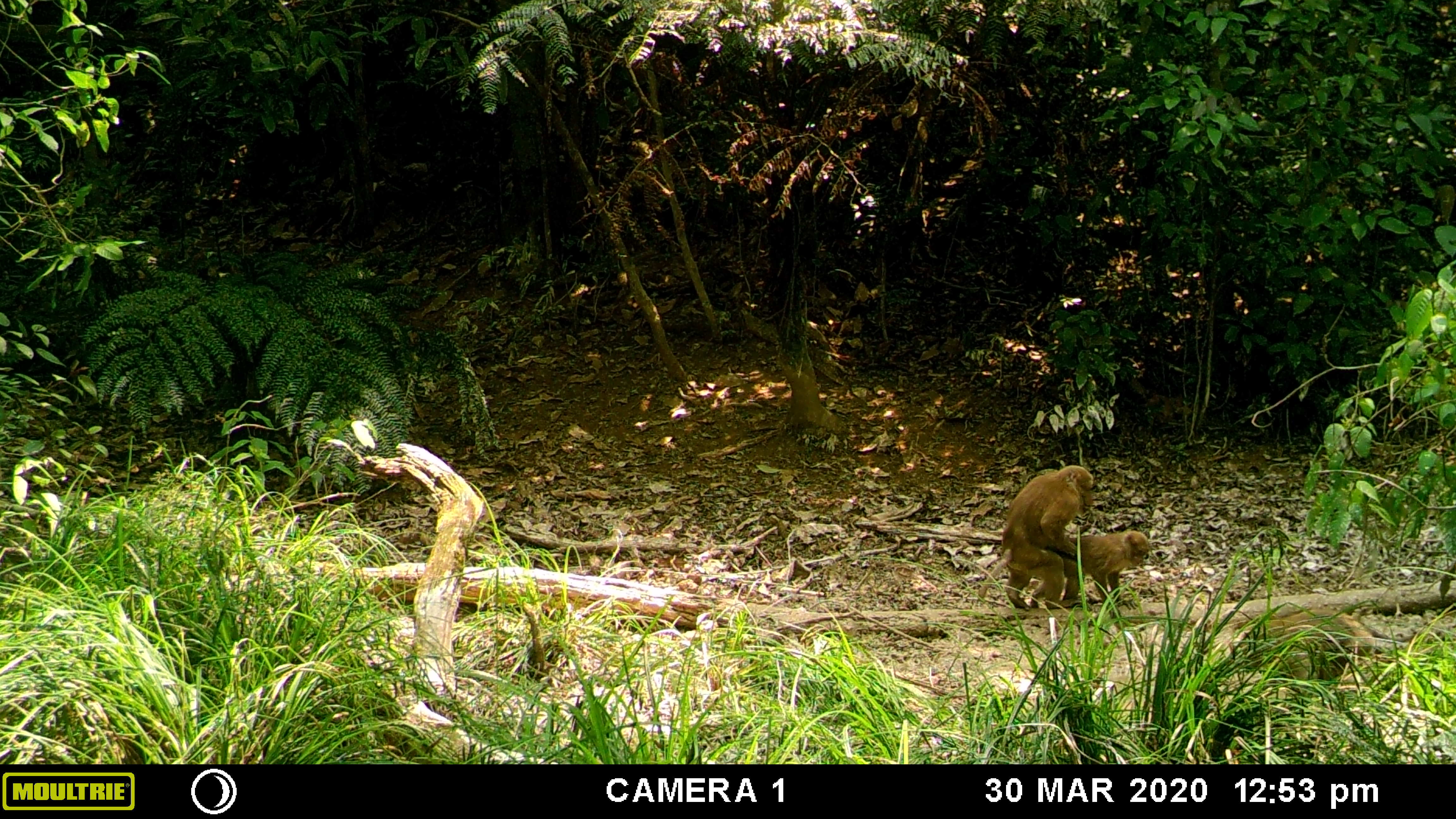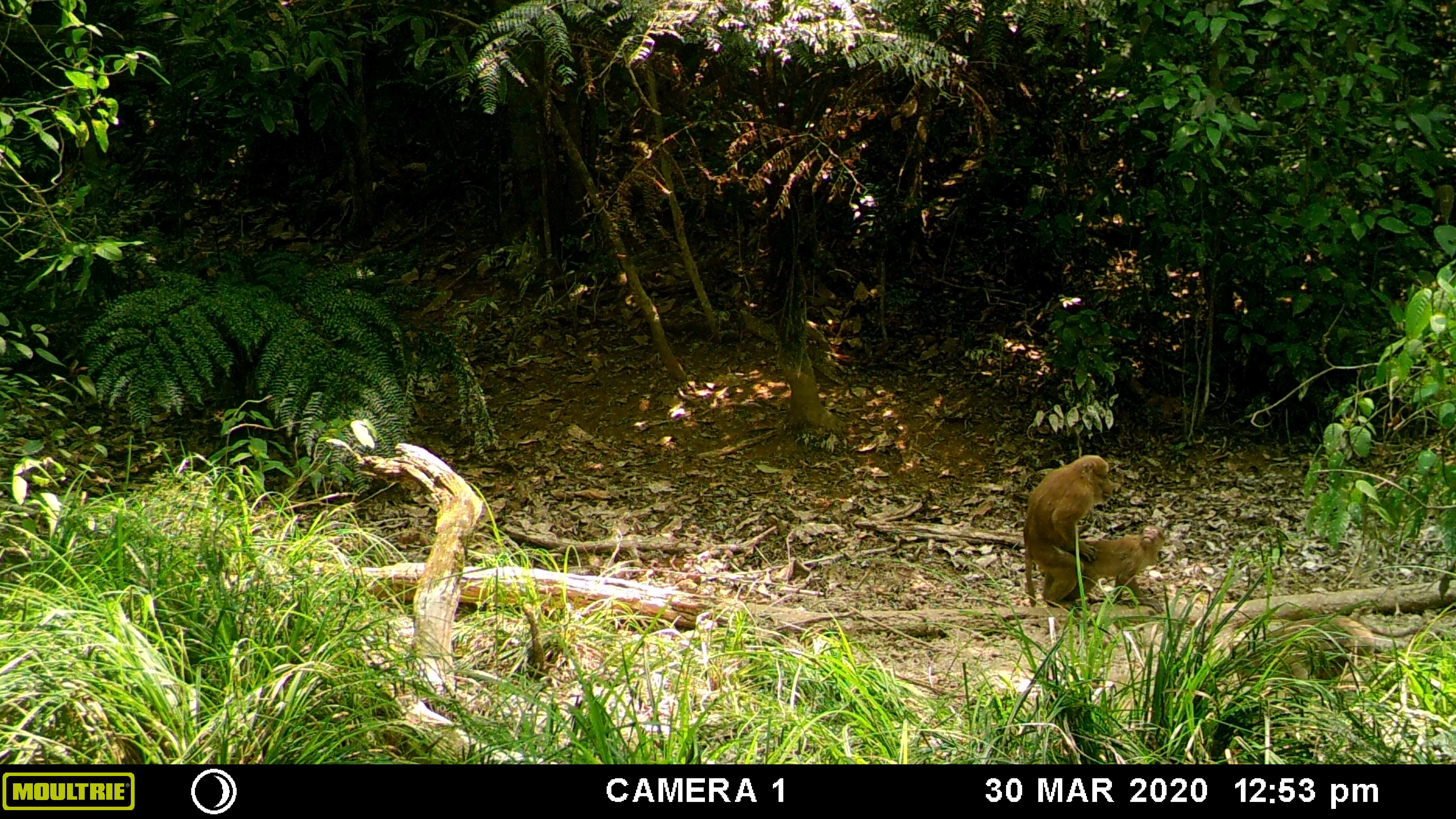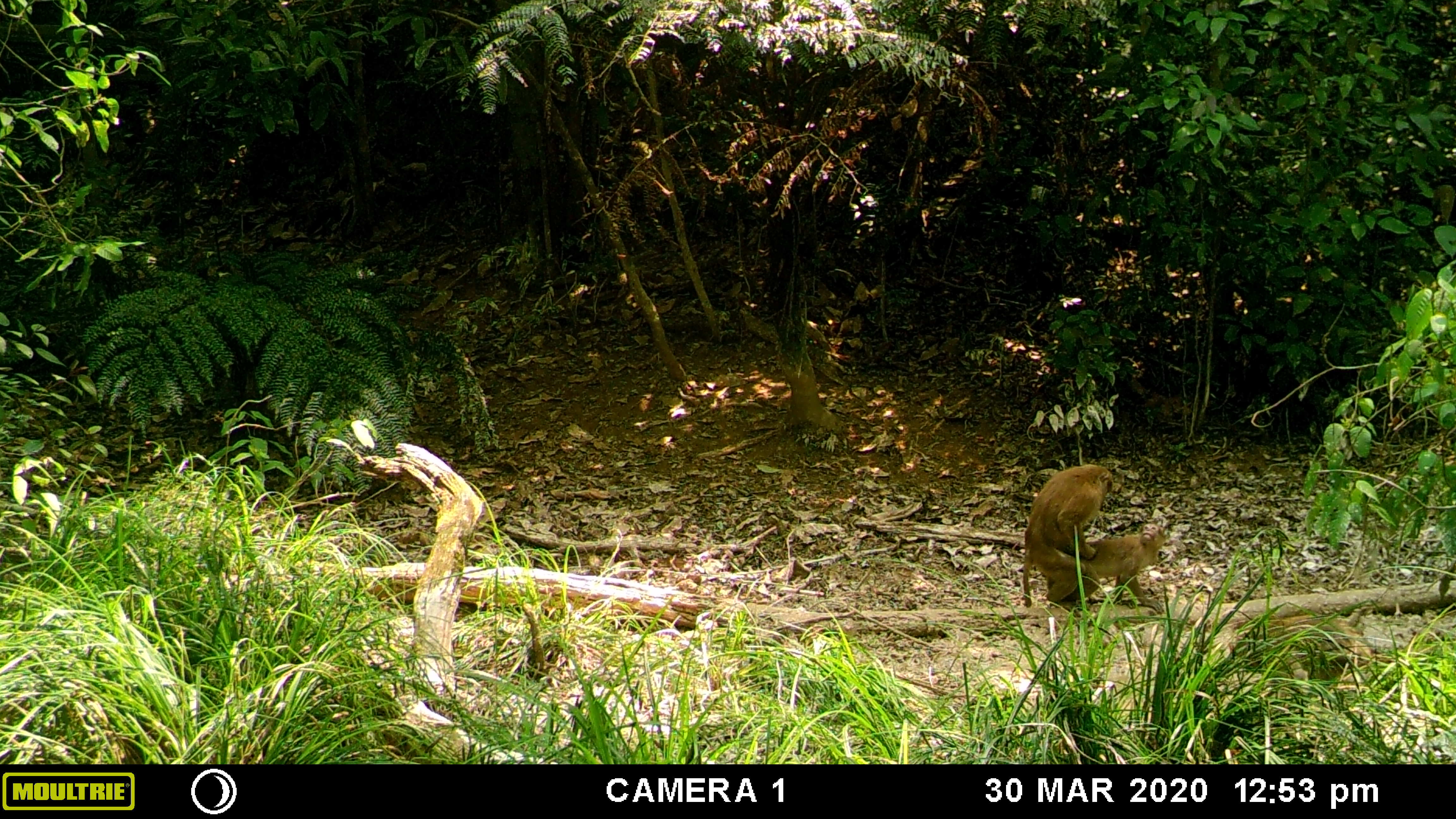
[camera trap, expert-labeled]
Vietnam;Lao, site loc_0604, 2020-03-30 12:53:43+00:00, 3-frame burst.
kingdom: Animalia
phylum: Chordata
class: Mammalia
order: Primates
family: Cercopithecidae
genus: Macaca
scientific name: Macaca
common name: macaques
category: assam or rhesus macaque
Assam or rhesus macaque (macaques) (Macaca). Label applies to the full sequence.